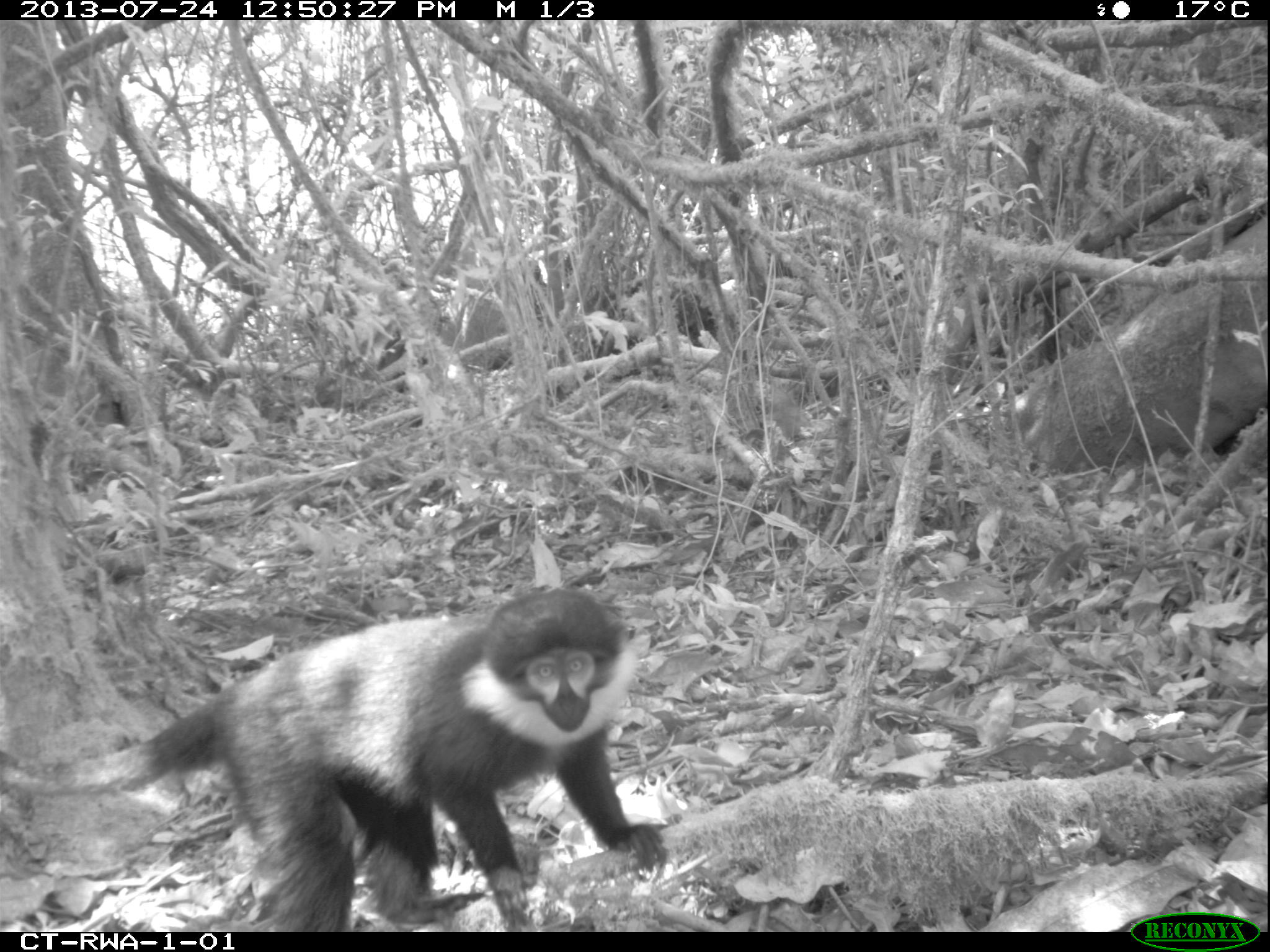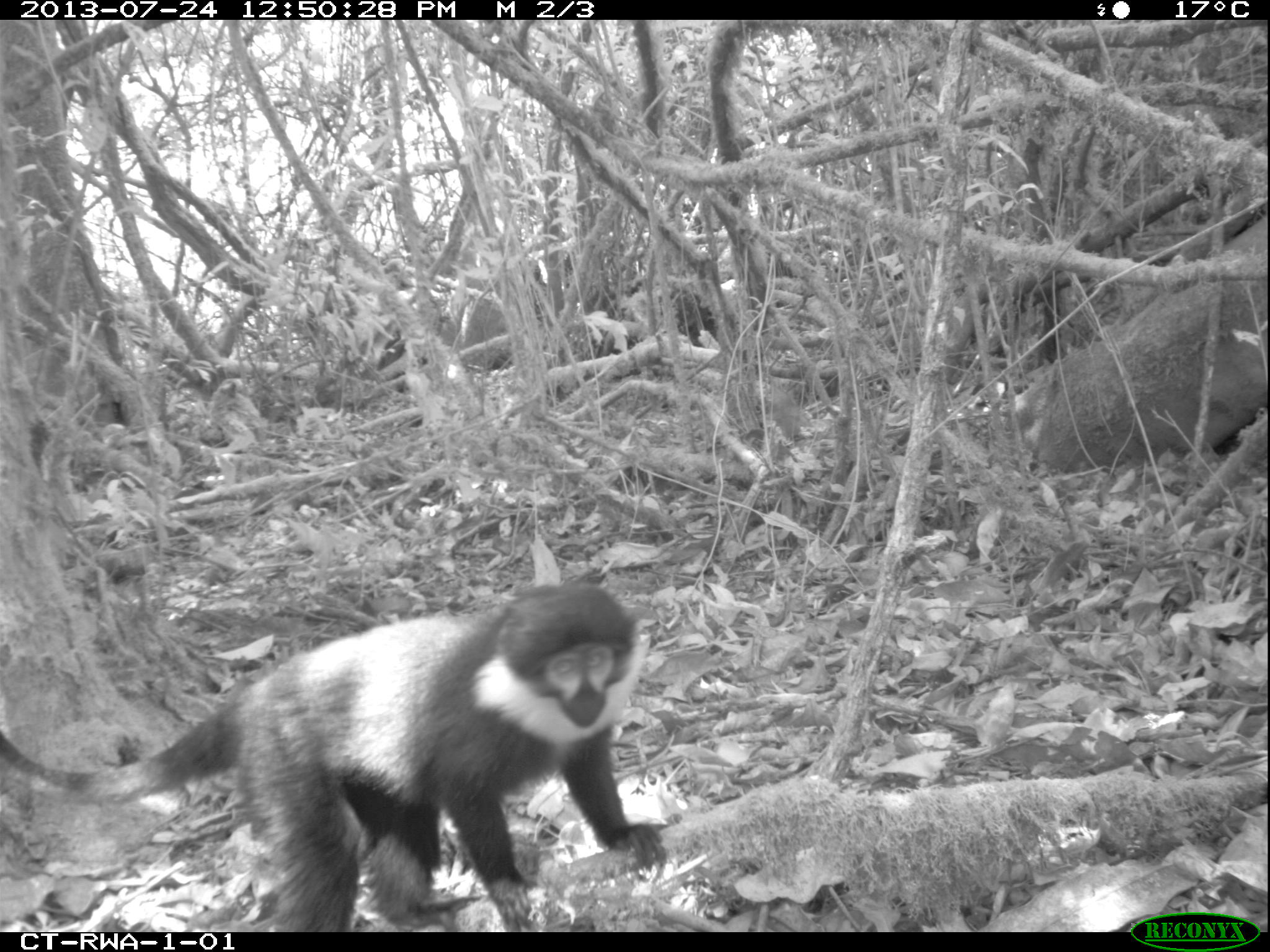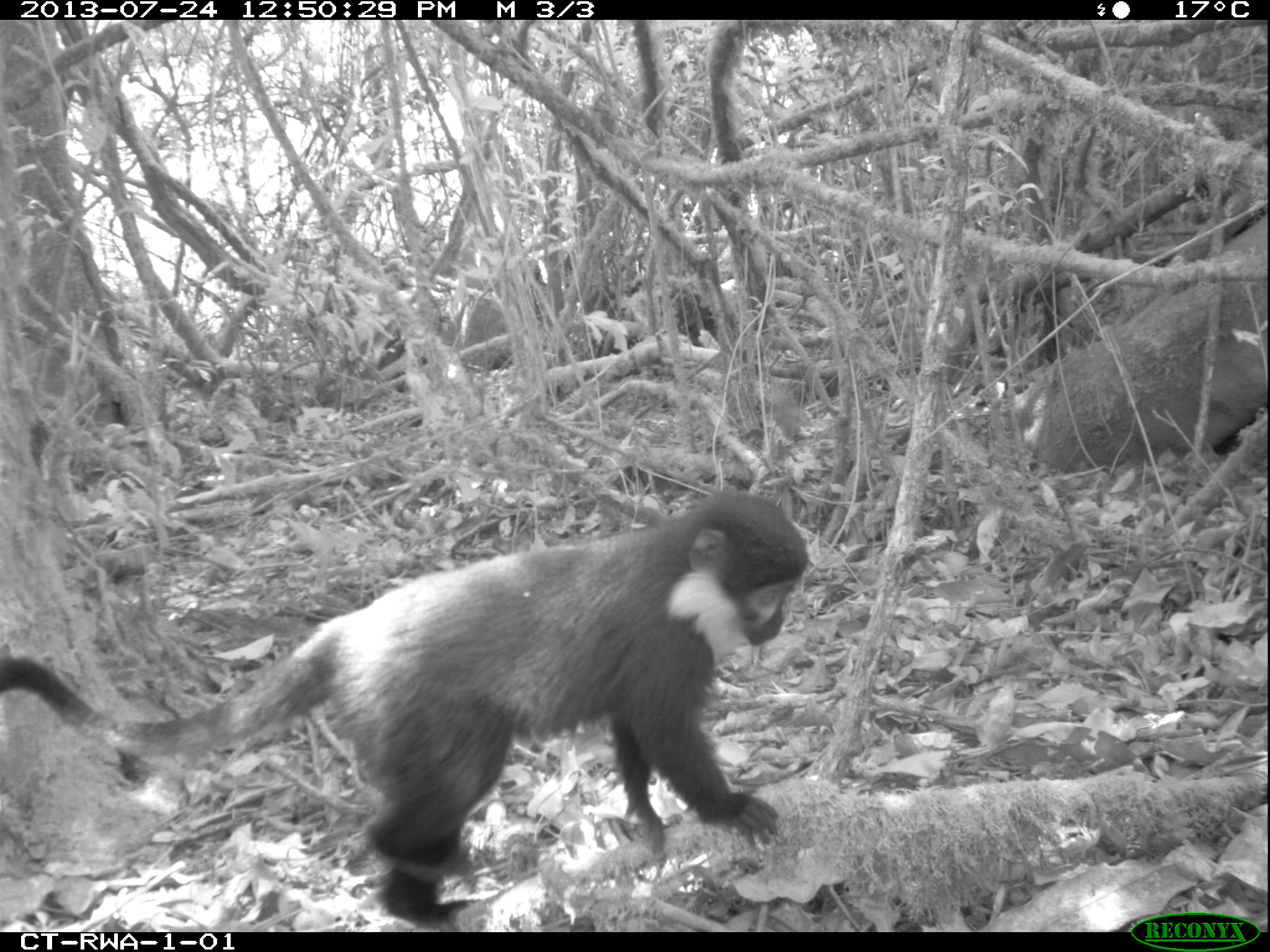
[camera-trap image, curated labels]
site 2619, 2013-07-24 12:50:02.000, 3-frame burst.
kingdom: Animalia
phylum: Chordata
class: Mammalia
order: Primates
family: Cercopithecidae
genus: Allochrocebus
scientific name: Allochrocebus lhoesti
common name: l'hoest's monkey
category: cercopithecus lhoesti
Cercopithecus lhoesti (l'hoest's monkey) (Allochrocebus lhoesti), count 1.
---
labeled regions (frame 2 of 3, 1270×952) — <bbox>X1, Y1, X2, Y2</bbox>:
cercopithecus lhoesti: <bbox>0, 584, 664, 931</bbox>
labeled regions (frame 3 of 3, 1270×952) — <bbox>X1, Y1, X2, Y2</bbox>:
cercopithecus lhoesti: <bbox>0, 495, 806, 925</bbox>